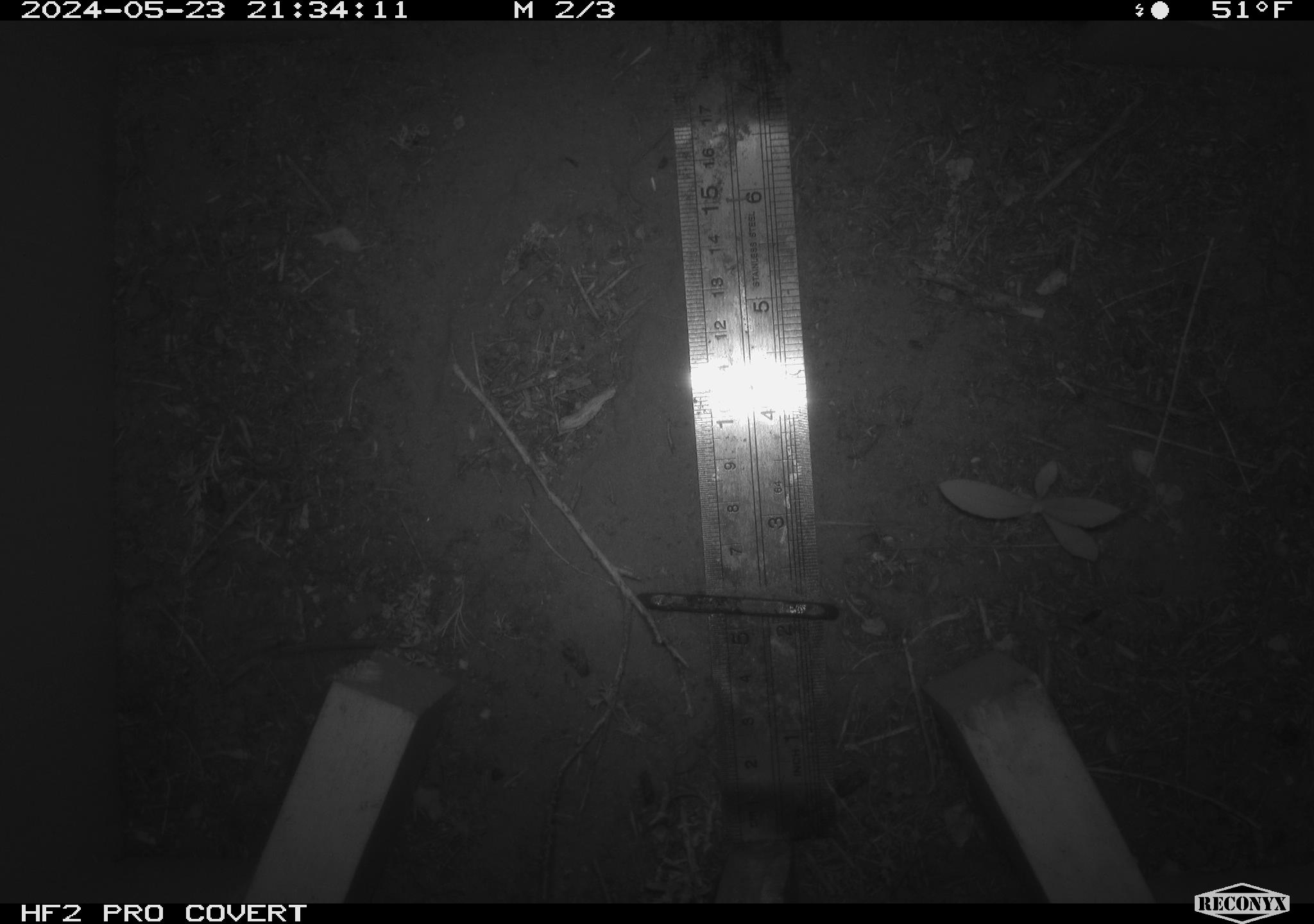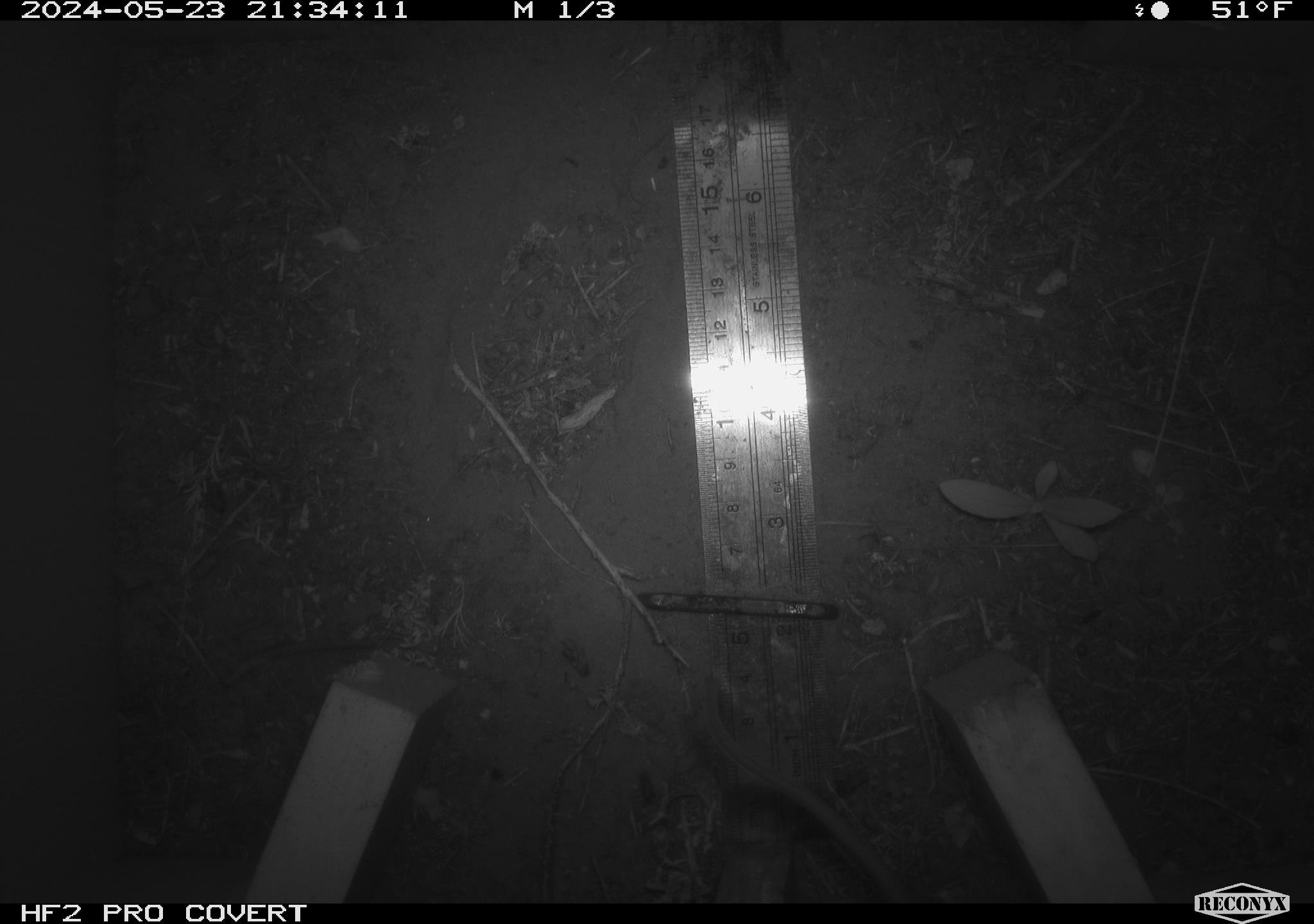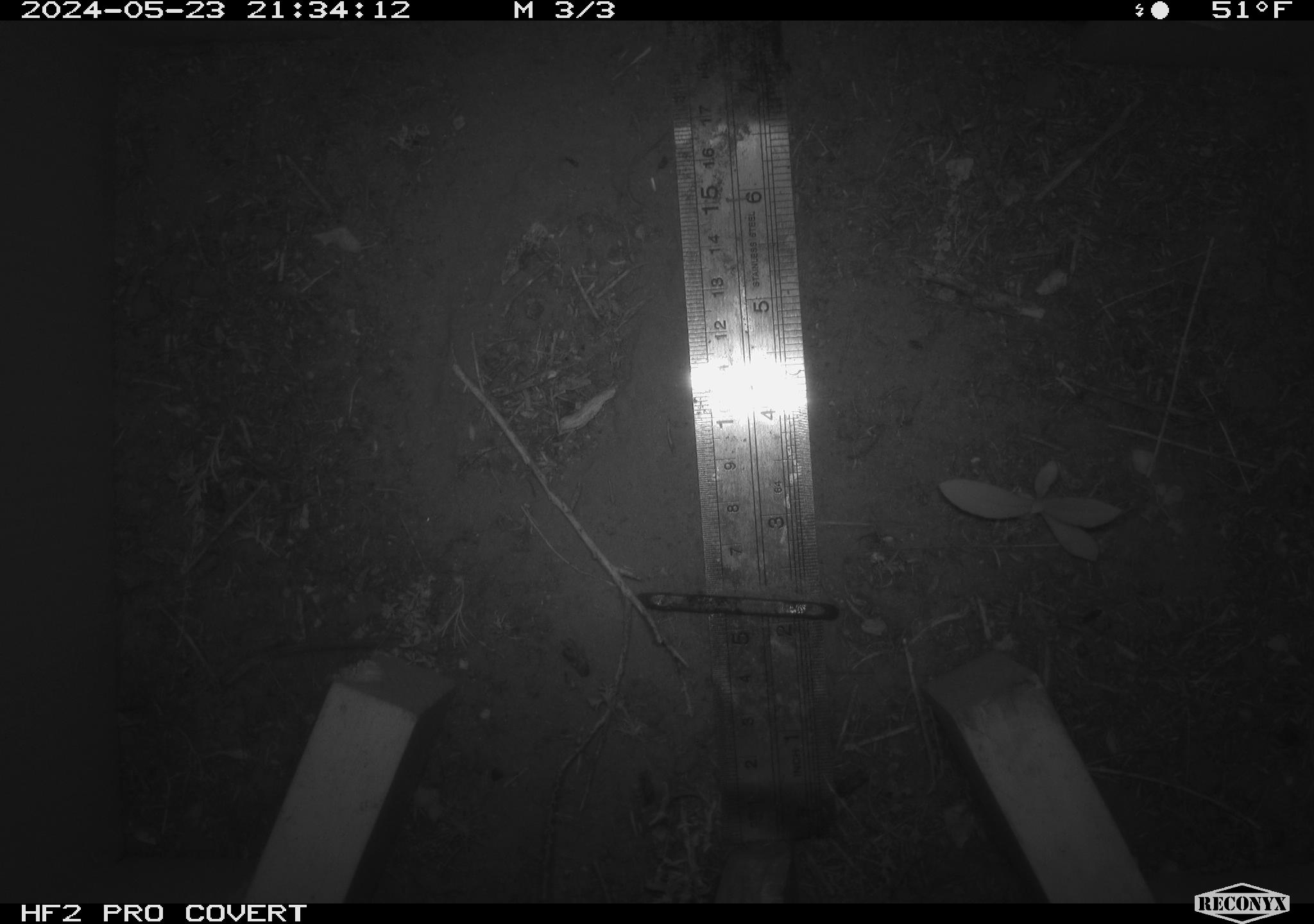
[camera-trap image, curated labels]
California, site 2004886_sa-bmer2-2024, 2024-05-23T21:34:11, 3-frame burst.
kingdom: Animalia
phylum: Chordata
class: Mammalia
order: Rodentia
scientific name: Rodentia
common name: mouse species